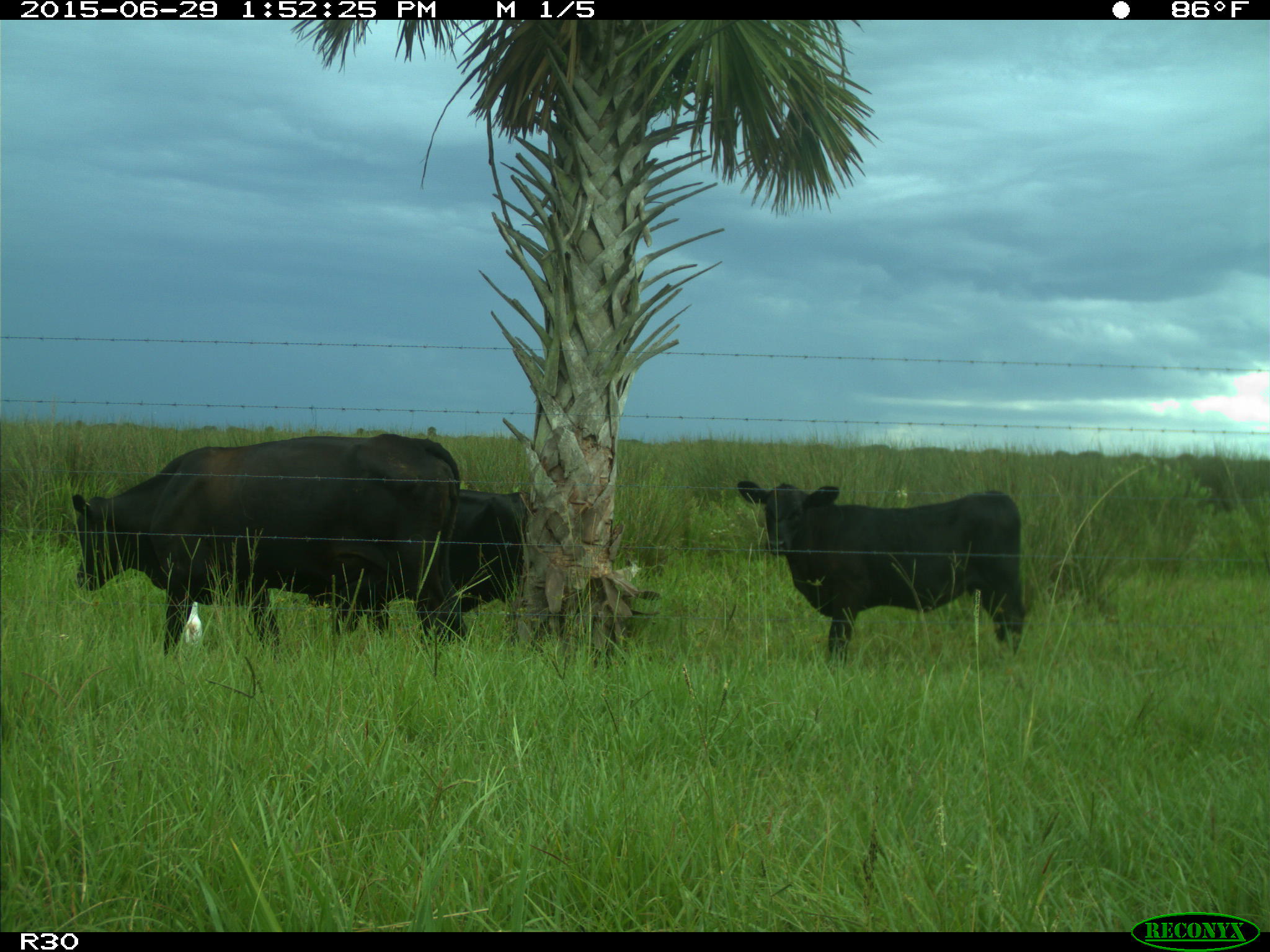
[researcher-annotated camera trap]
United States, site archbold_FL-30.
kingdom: Animalia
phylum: Chordata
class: Mammalia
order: Artiodactyla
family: Bovidae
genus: Bos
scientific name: Bos taurus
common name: domestic cow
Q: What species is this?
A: Bos taurus (domestic cow).